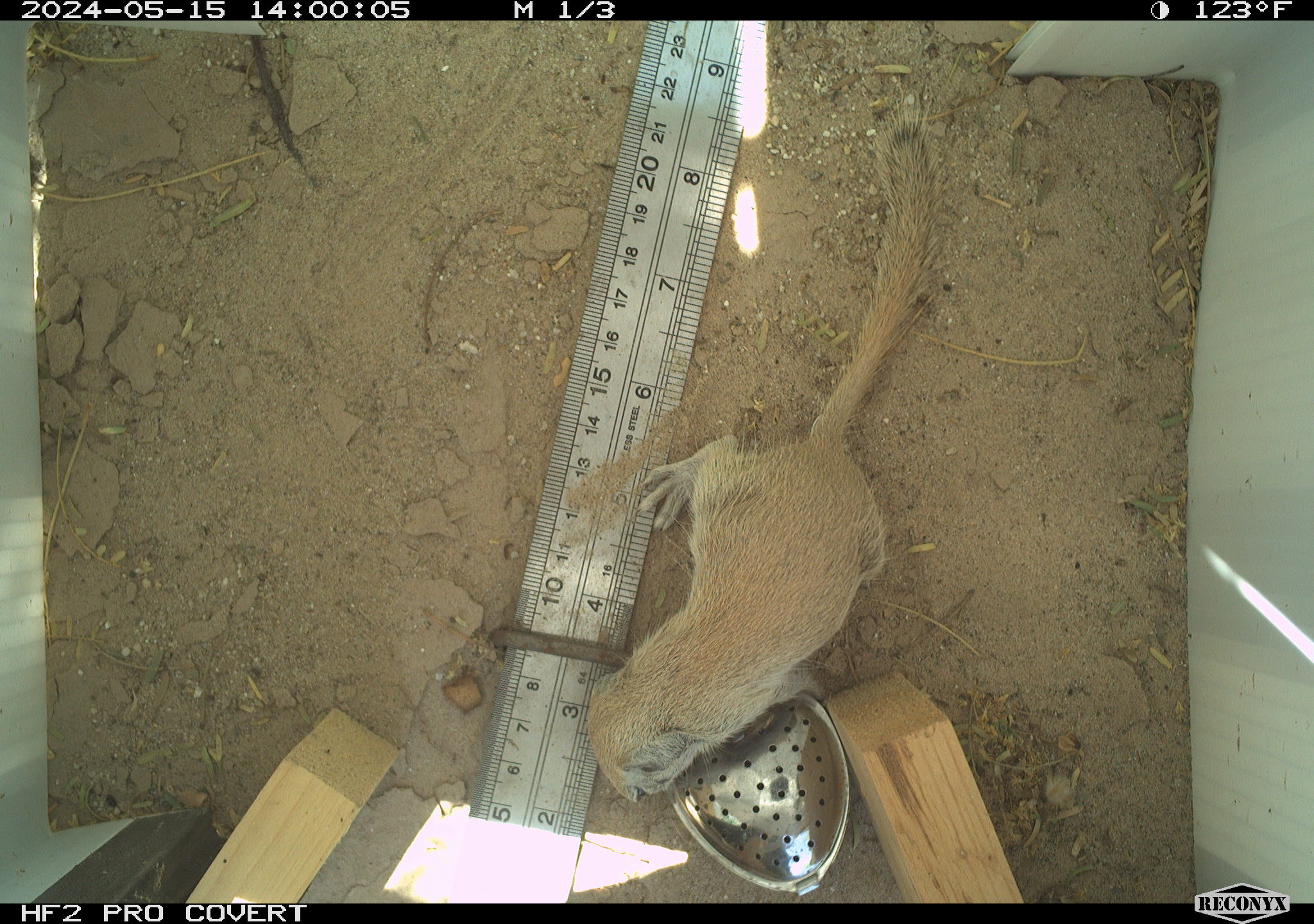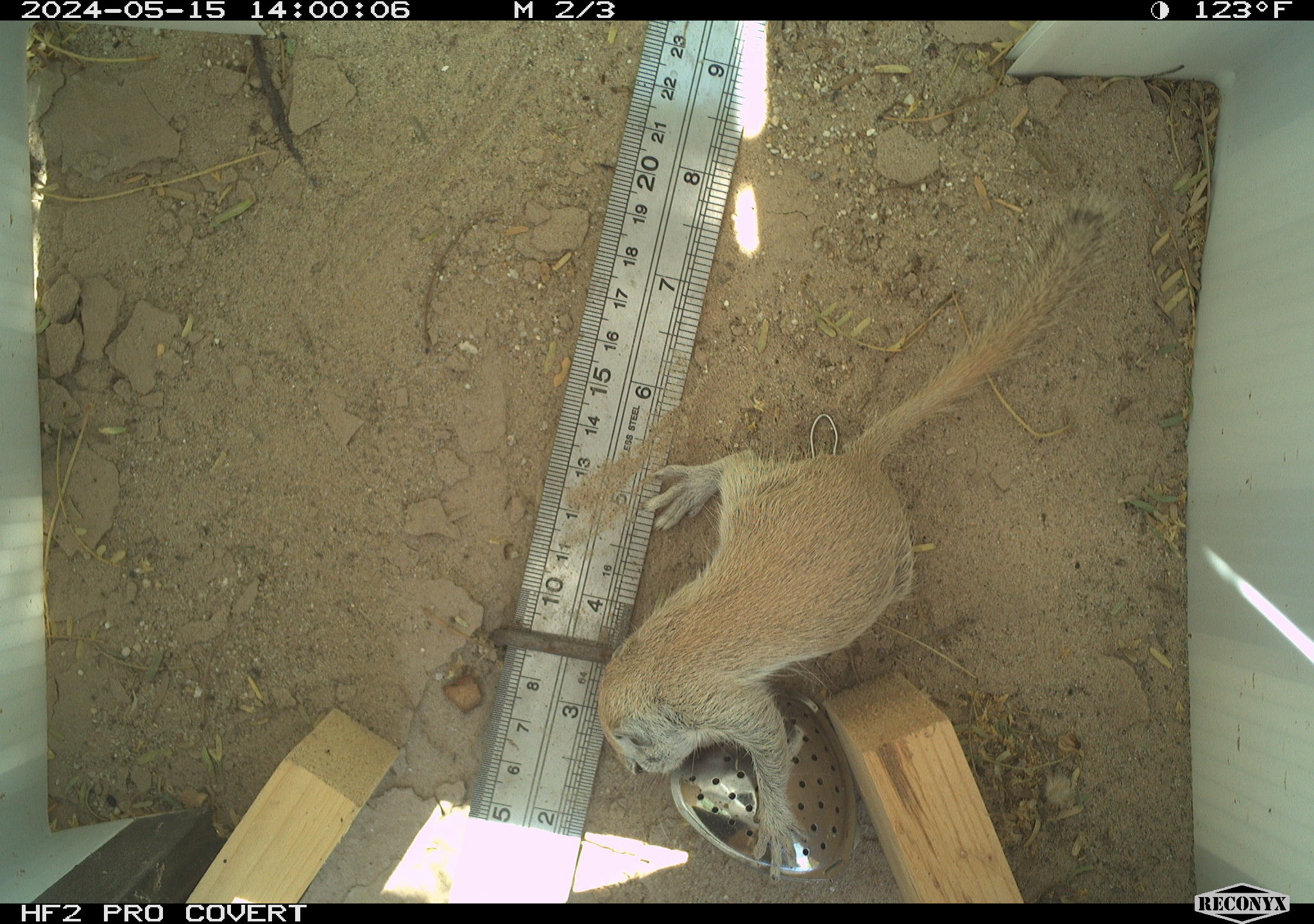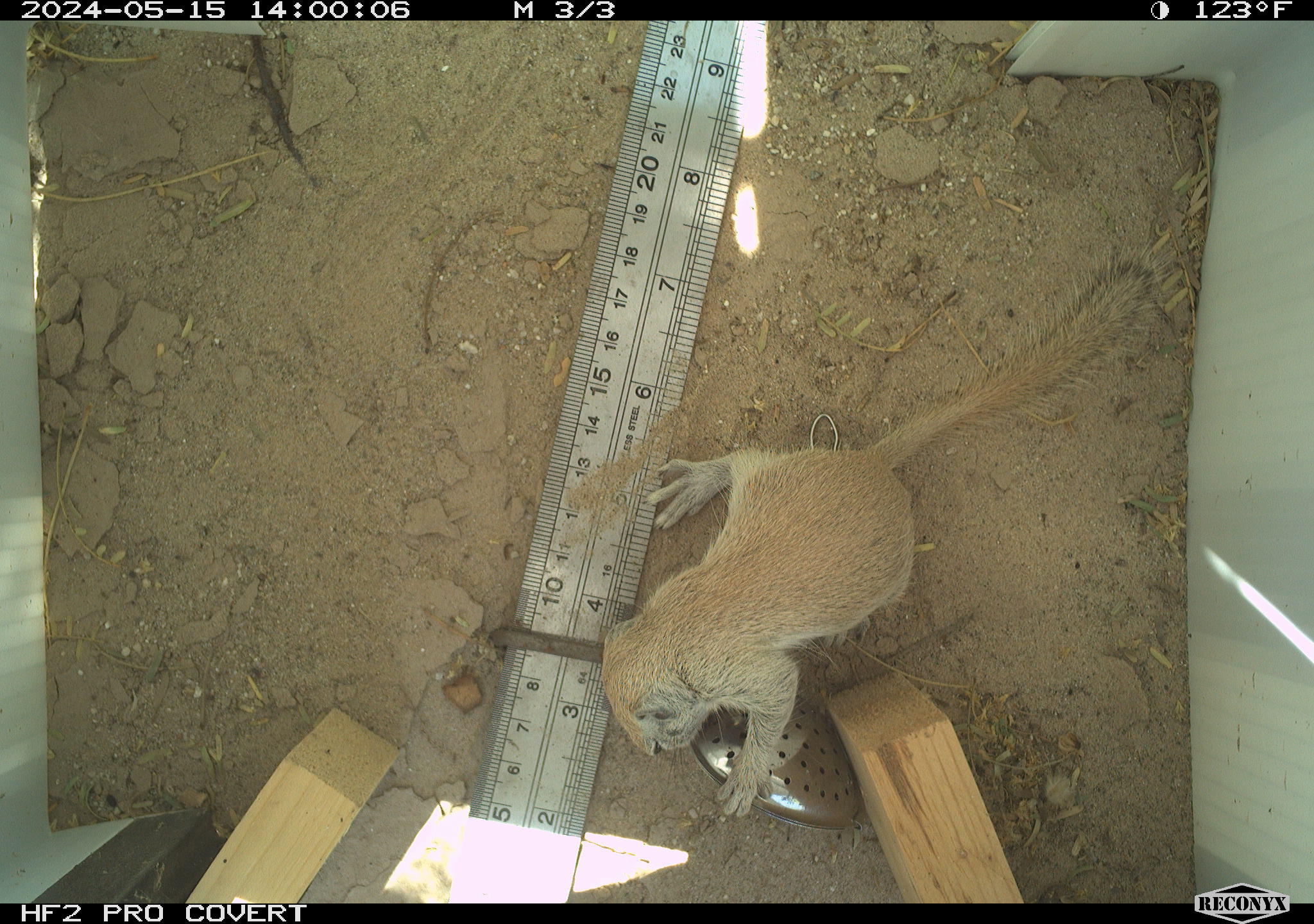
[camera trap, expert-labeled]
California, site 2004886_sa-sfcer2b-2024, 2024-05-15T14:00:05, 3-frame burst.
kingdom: Animalia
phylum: Chordata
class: Mammalia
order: Rodentia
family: Sciuridae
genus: Xerospermophilus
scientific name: Xerospermophilus tereticaudus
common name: round-tailed ground squirrel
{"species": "round-tailed ground squirrel (Xerospermophilus tereticaudus)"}